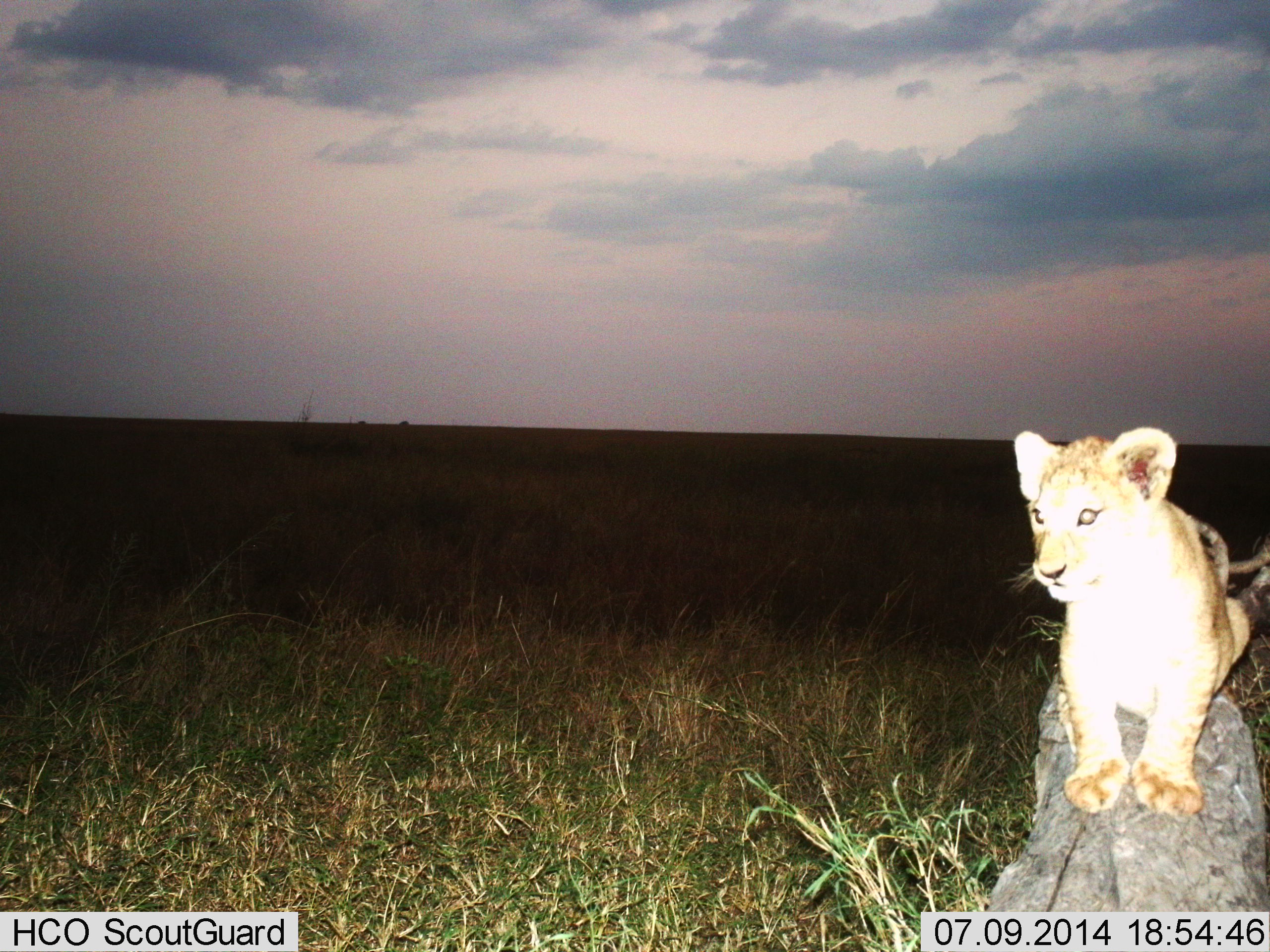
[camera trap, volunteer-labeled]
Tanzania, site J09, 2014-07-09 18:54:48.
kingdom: Animalia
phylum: Chordata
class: Mammalia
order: Carnivora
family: Felidae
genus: Panthera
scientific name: Panthera leo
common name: lion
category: lionfemale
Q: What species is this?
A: Lionfemale (lion) (Panthera leo).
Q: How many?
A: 1.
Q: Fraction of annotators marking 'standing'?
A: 40%.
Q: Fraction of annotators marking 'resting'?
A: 50%.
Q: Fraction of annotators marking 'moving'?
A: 10%.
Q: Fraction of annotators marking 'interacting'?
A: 0%.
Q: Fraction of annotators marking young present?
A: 60%.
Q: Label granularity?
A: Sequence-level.